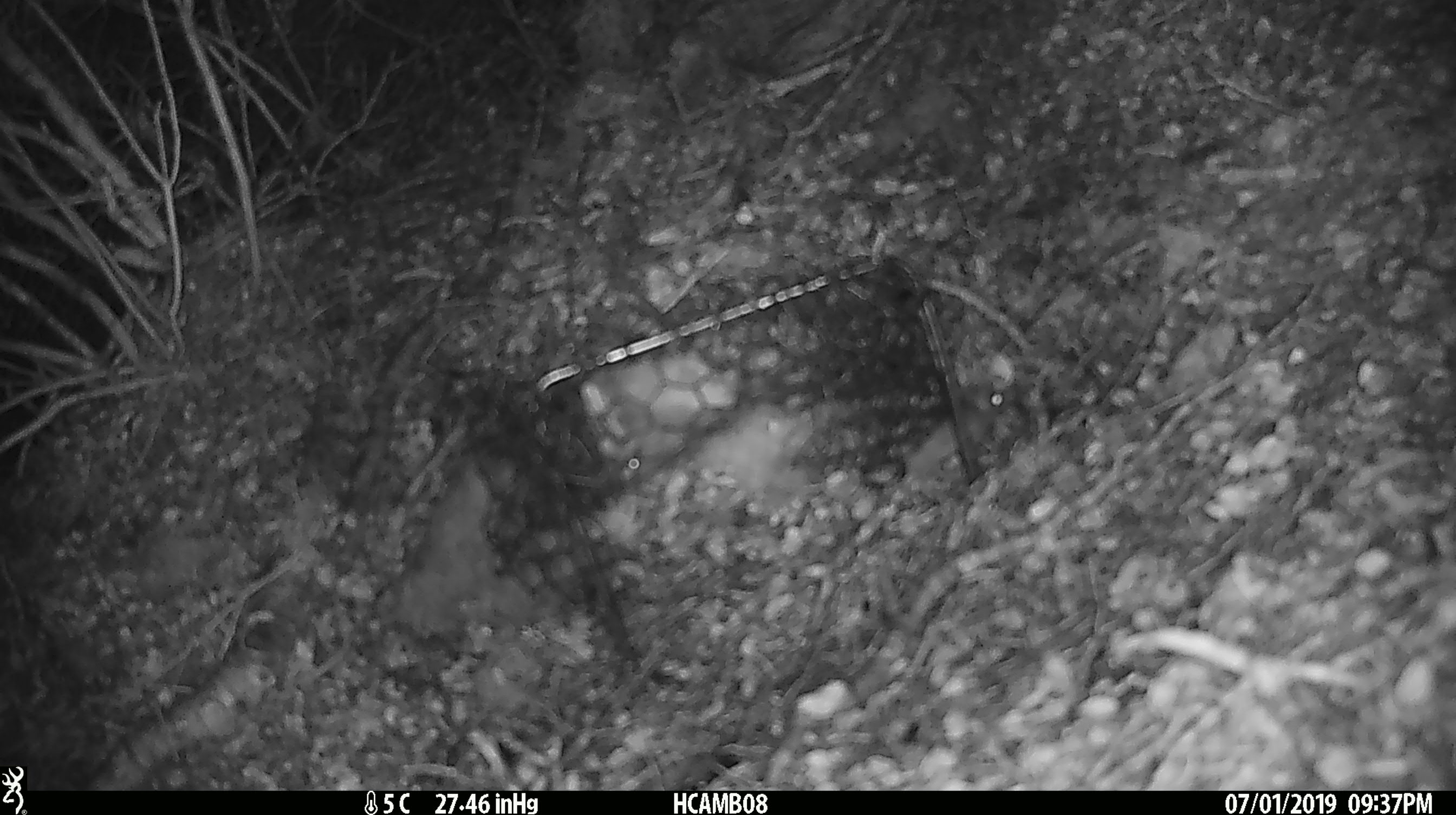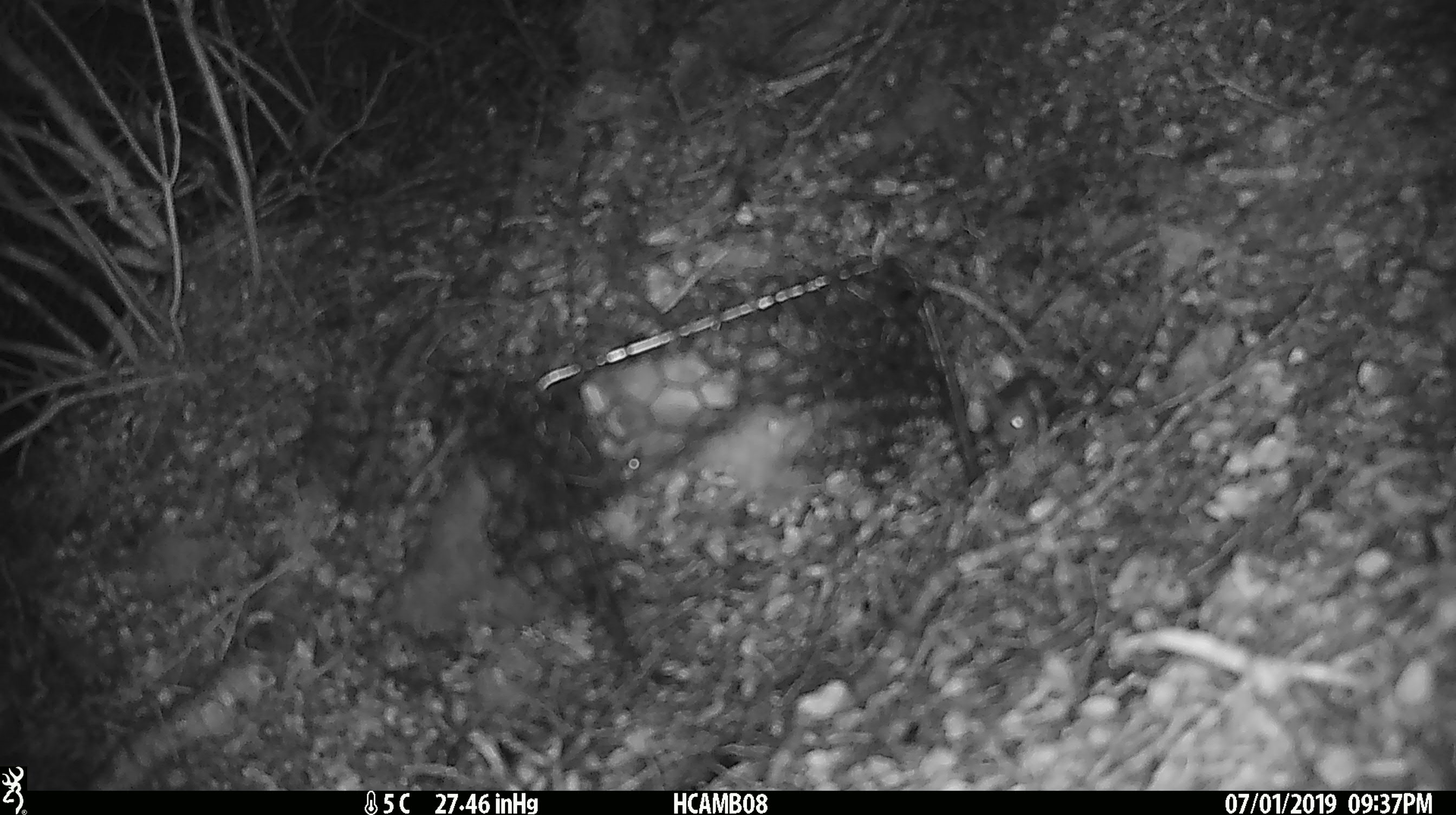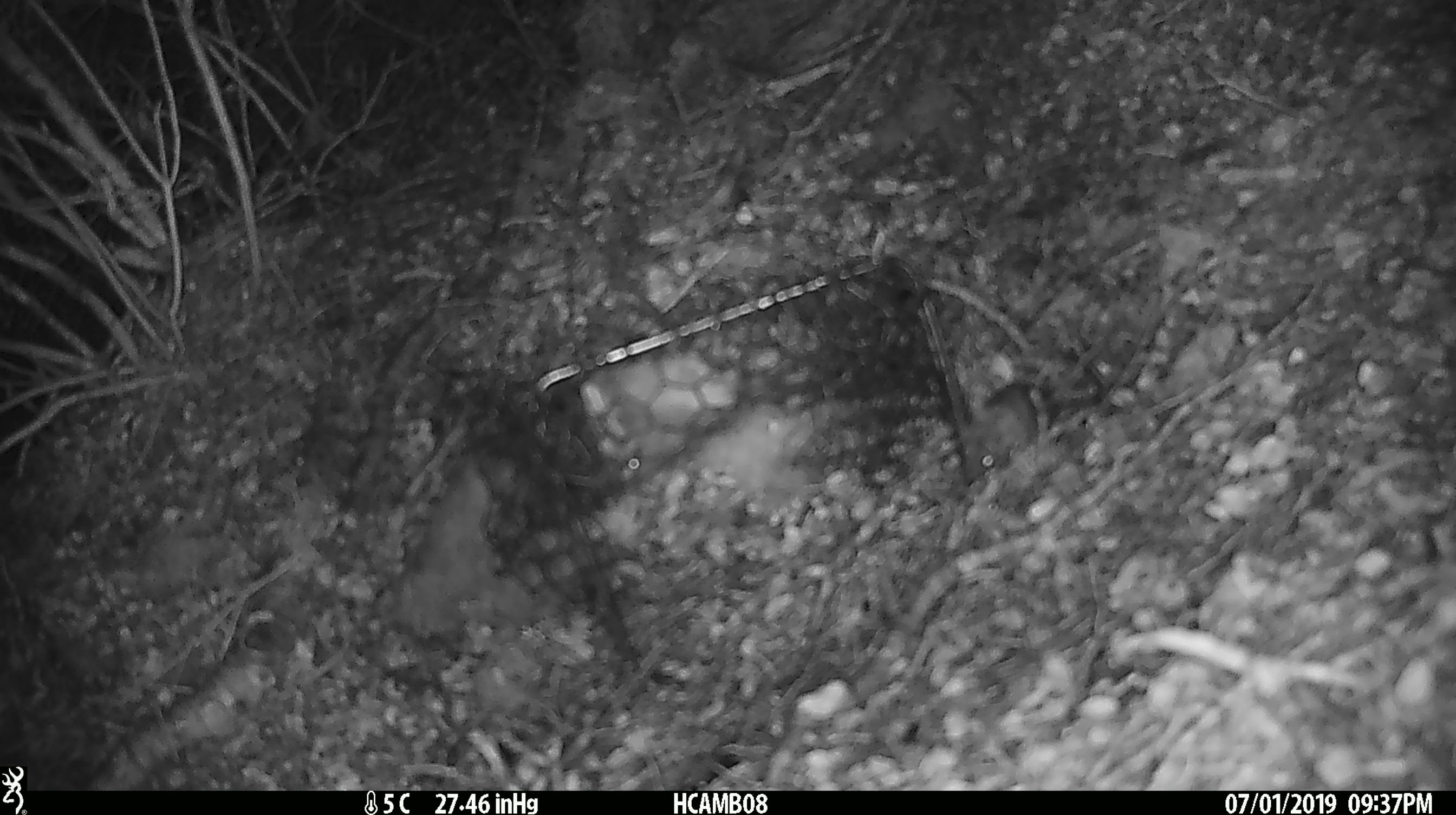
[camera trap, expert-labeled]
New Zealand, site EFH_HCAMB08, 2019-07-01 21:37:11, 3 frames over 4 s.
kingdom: Animalia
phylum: Chordata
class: Mammalia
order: Rodentia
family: Muridae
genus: Mus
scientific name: Mus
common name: mouse